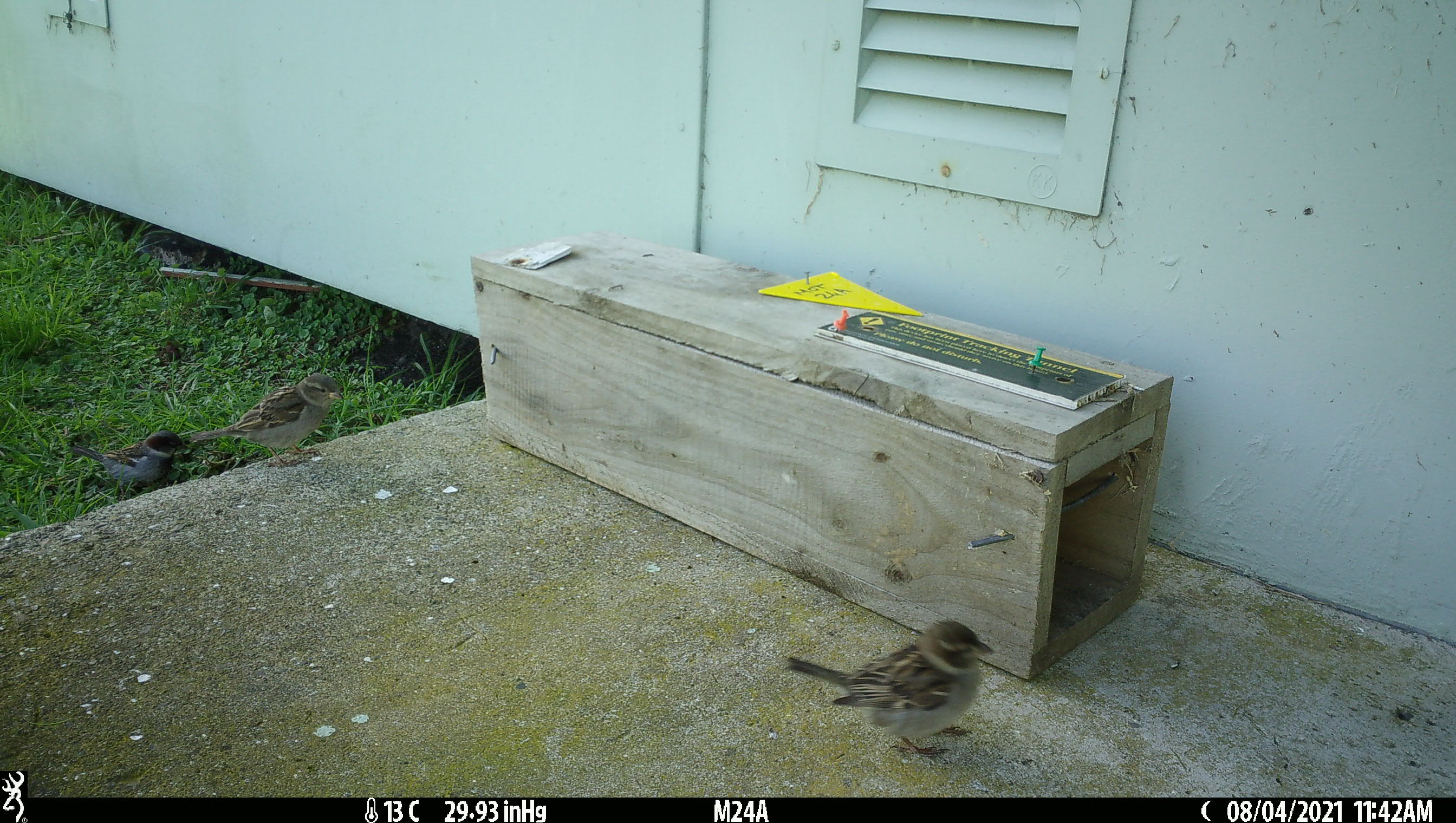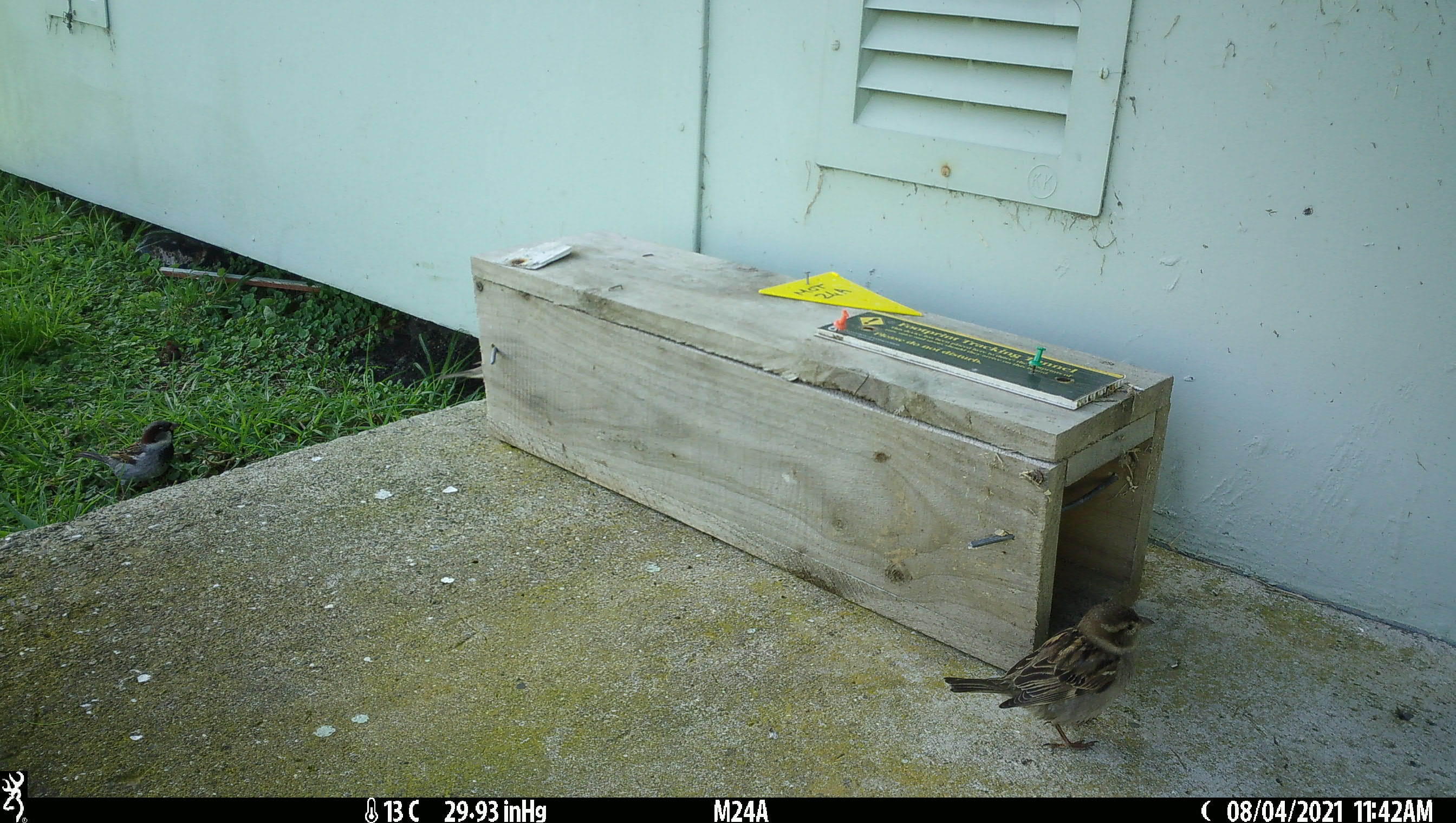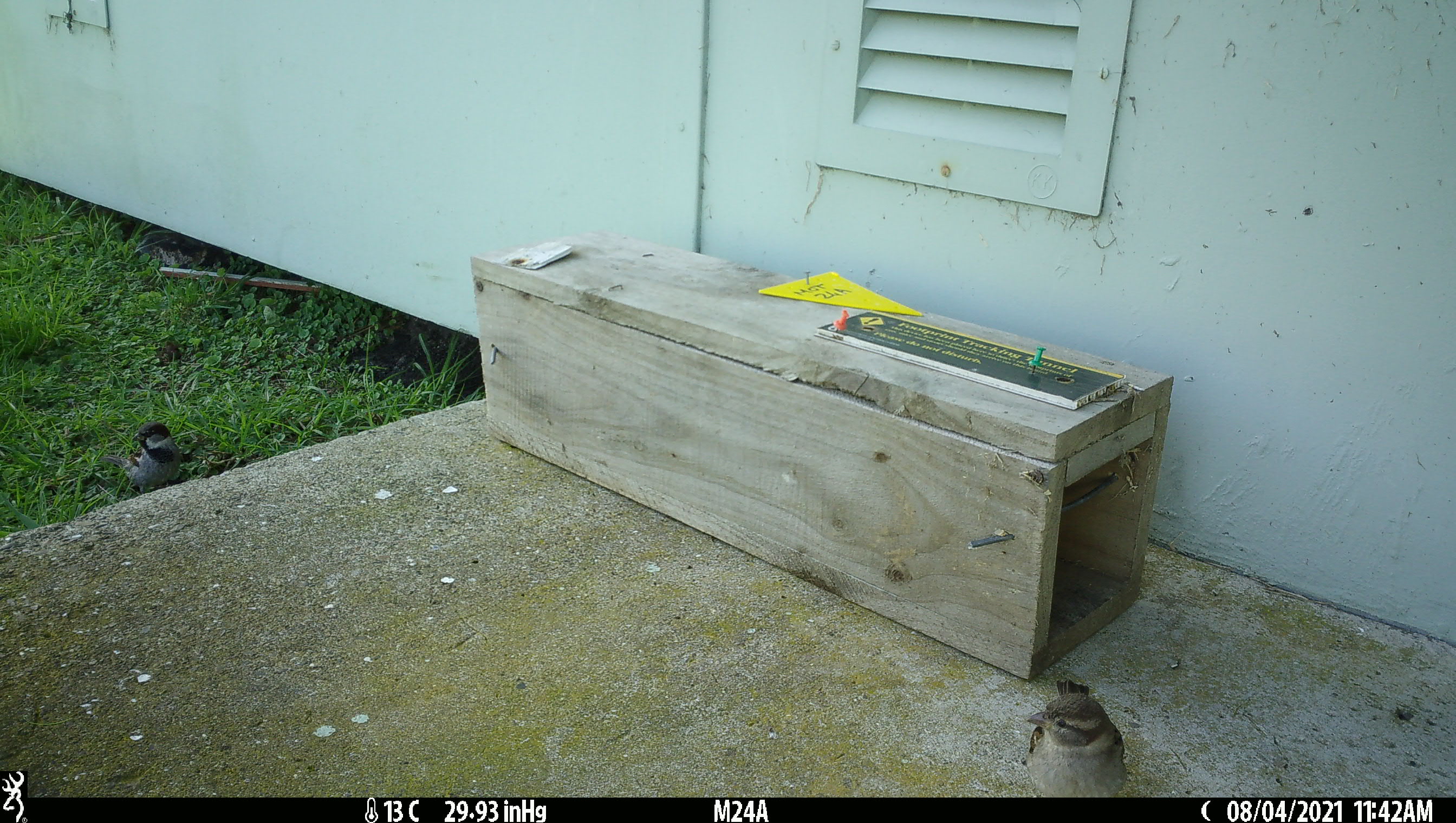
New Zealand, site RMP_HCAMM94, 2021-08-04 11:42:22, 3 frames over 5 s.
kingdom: Animalia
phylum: Chordata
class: Aves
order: Passeriformes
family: Passeridae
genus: Passer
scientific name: Passer domesticus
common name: house sparrow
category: sparrow